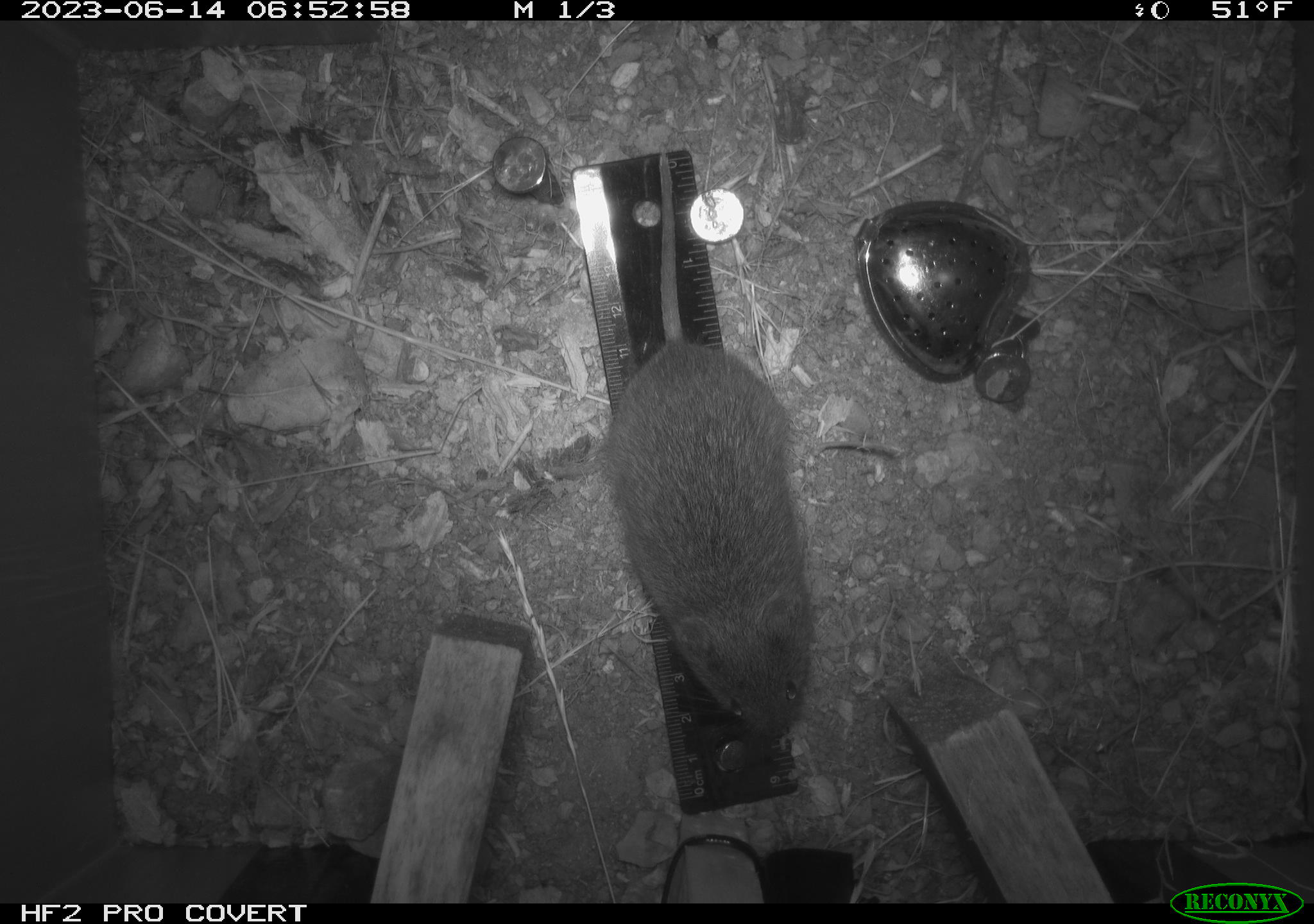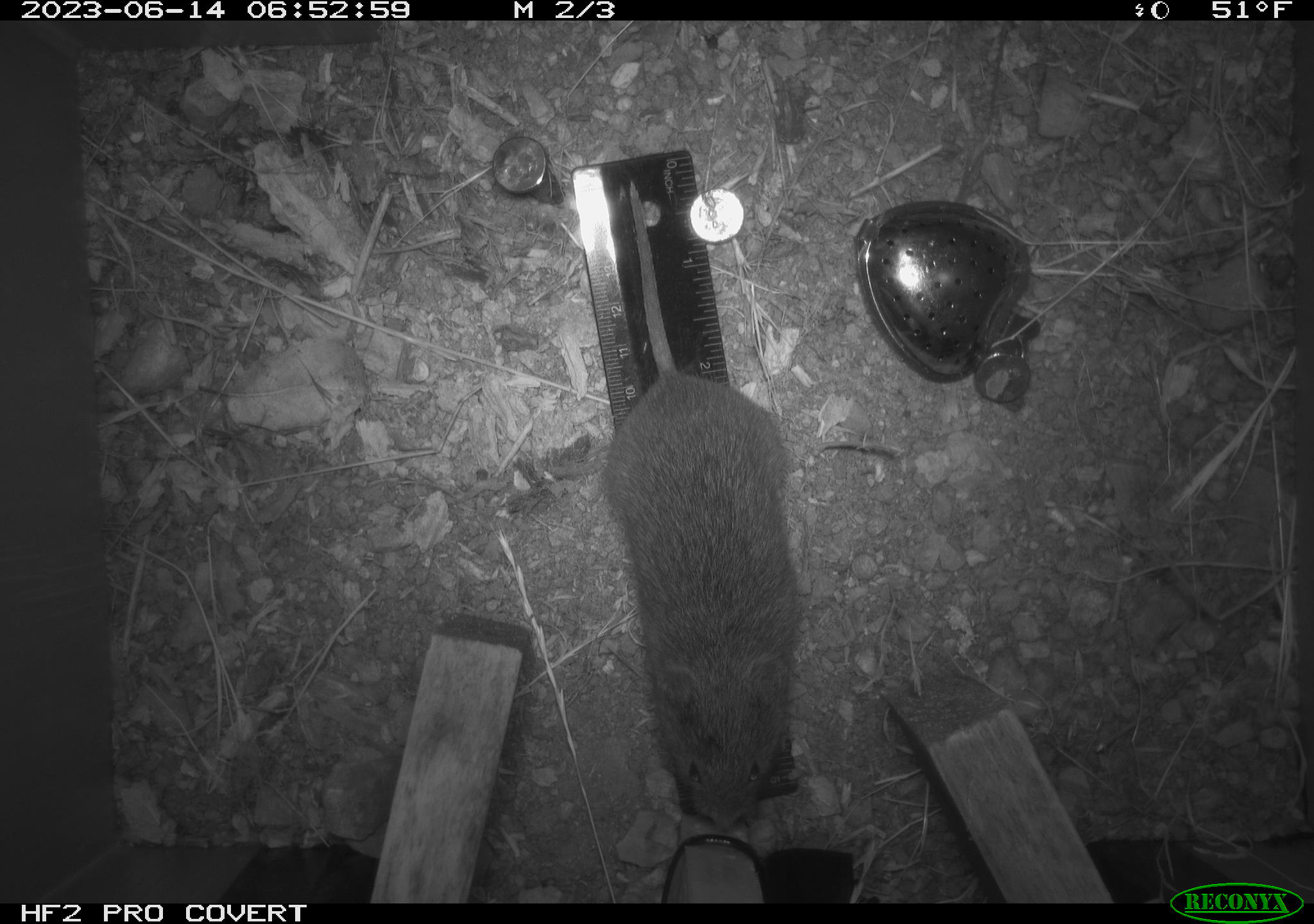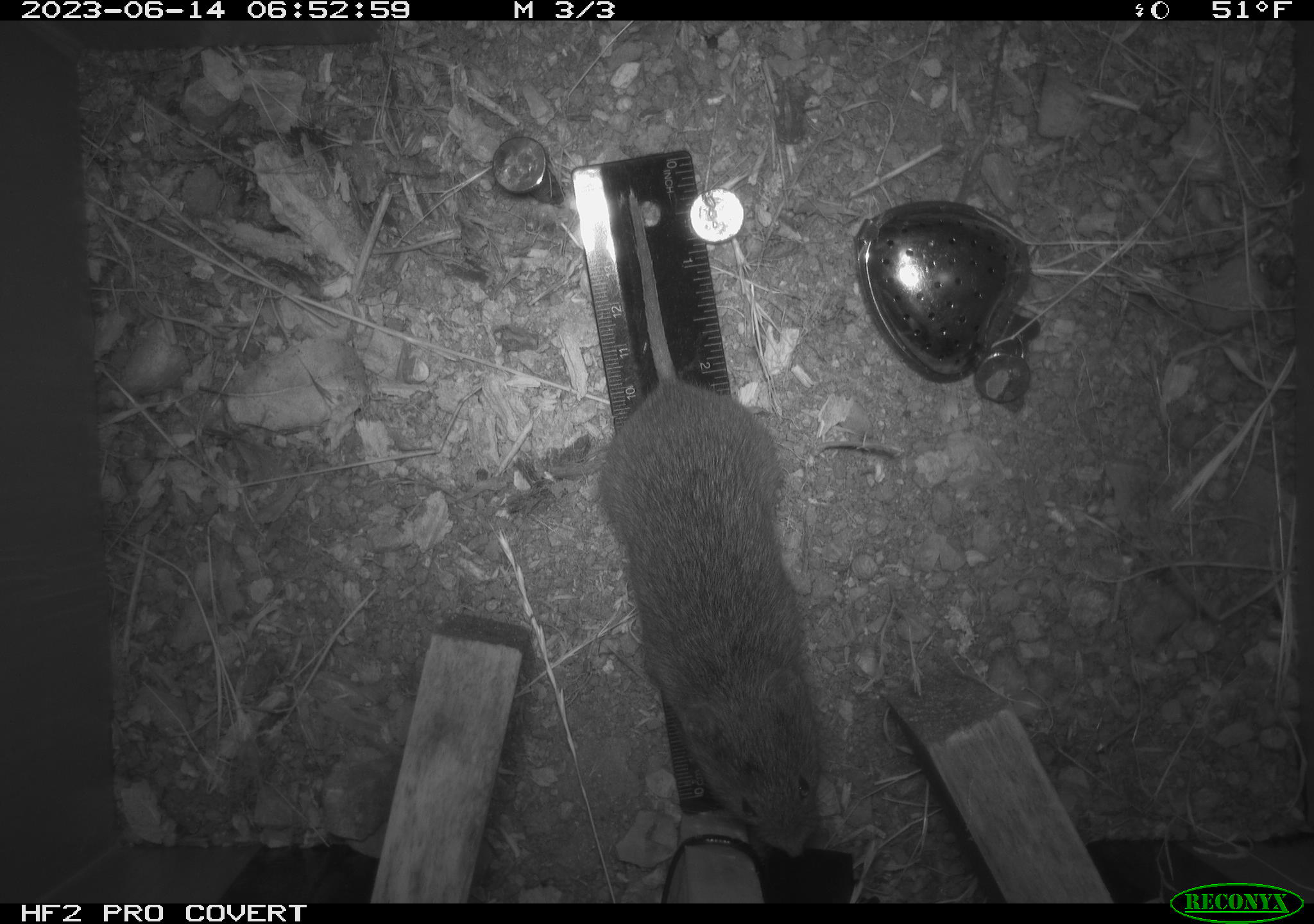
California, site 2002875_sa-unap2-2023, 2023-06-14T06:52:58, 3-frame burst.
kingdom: Animalia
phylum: Chordata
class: Mammalia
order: Rodentia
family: Cricetidae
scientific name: Arvicolinae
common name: voles, lemmings, and muskrats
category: arvicolinae subfamily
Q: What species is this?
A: Arvicolinae subfamily (voles, lemmings, and muskrats) (Arvicolinae).